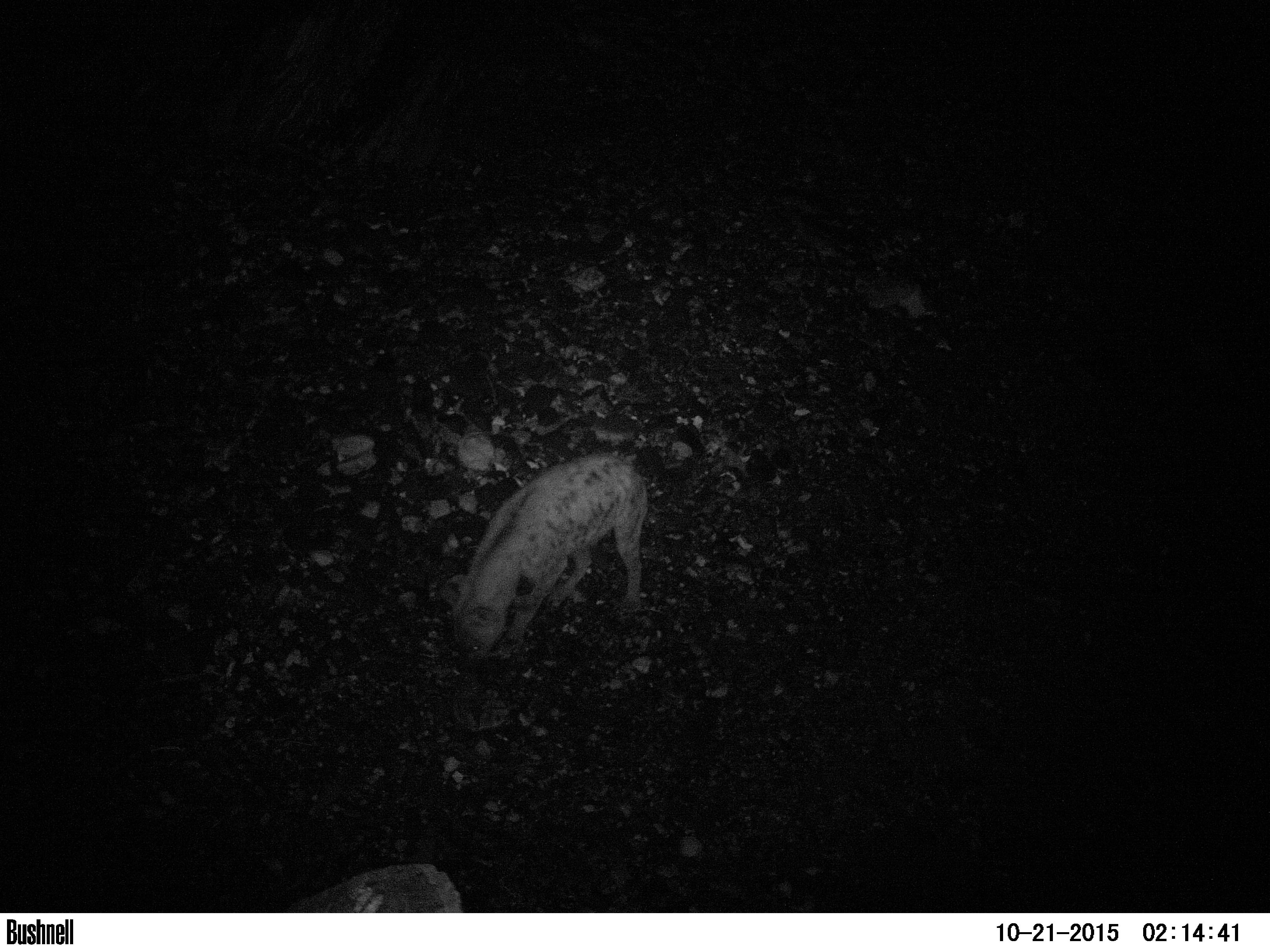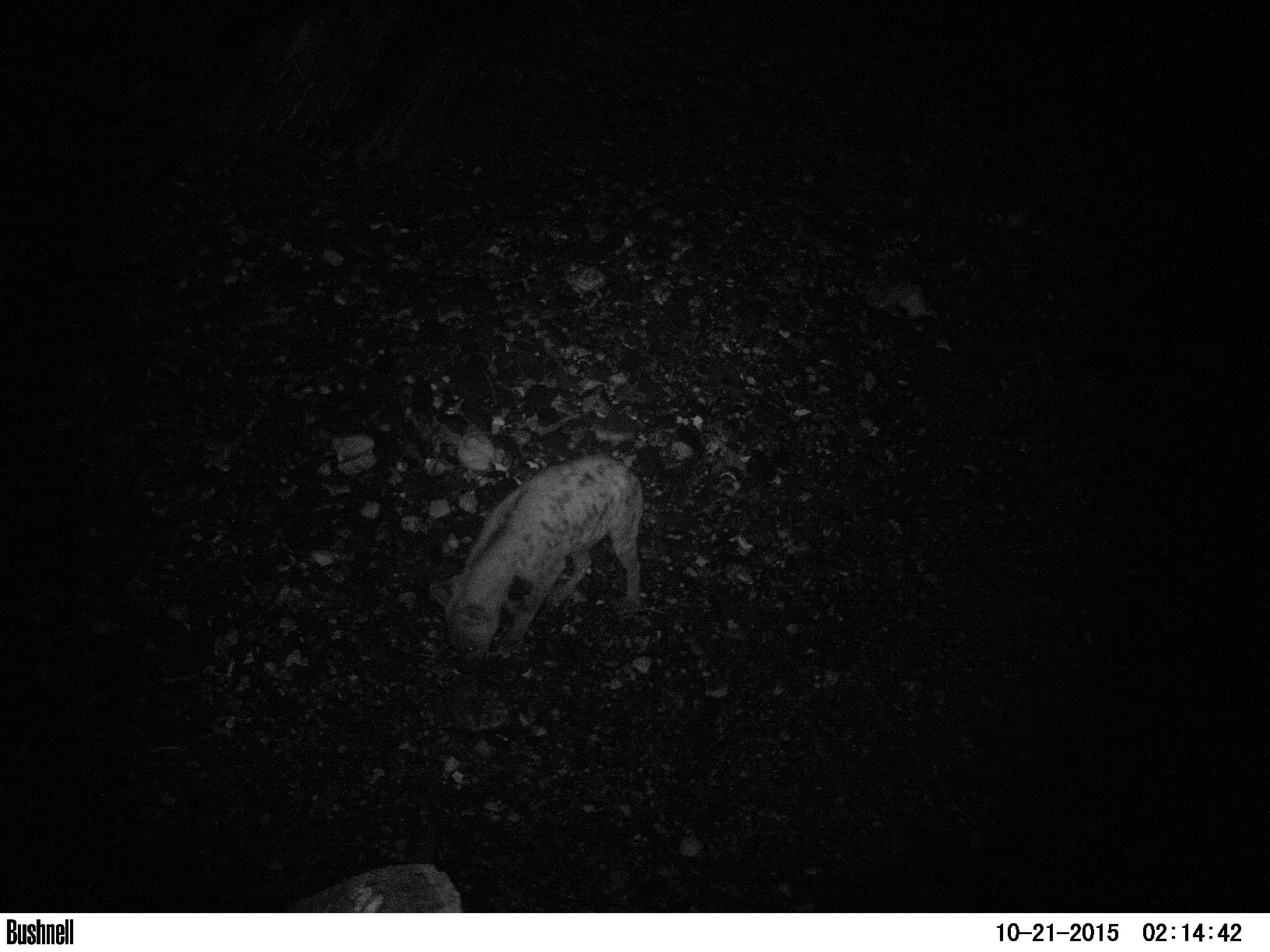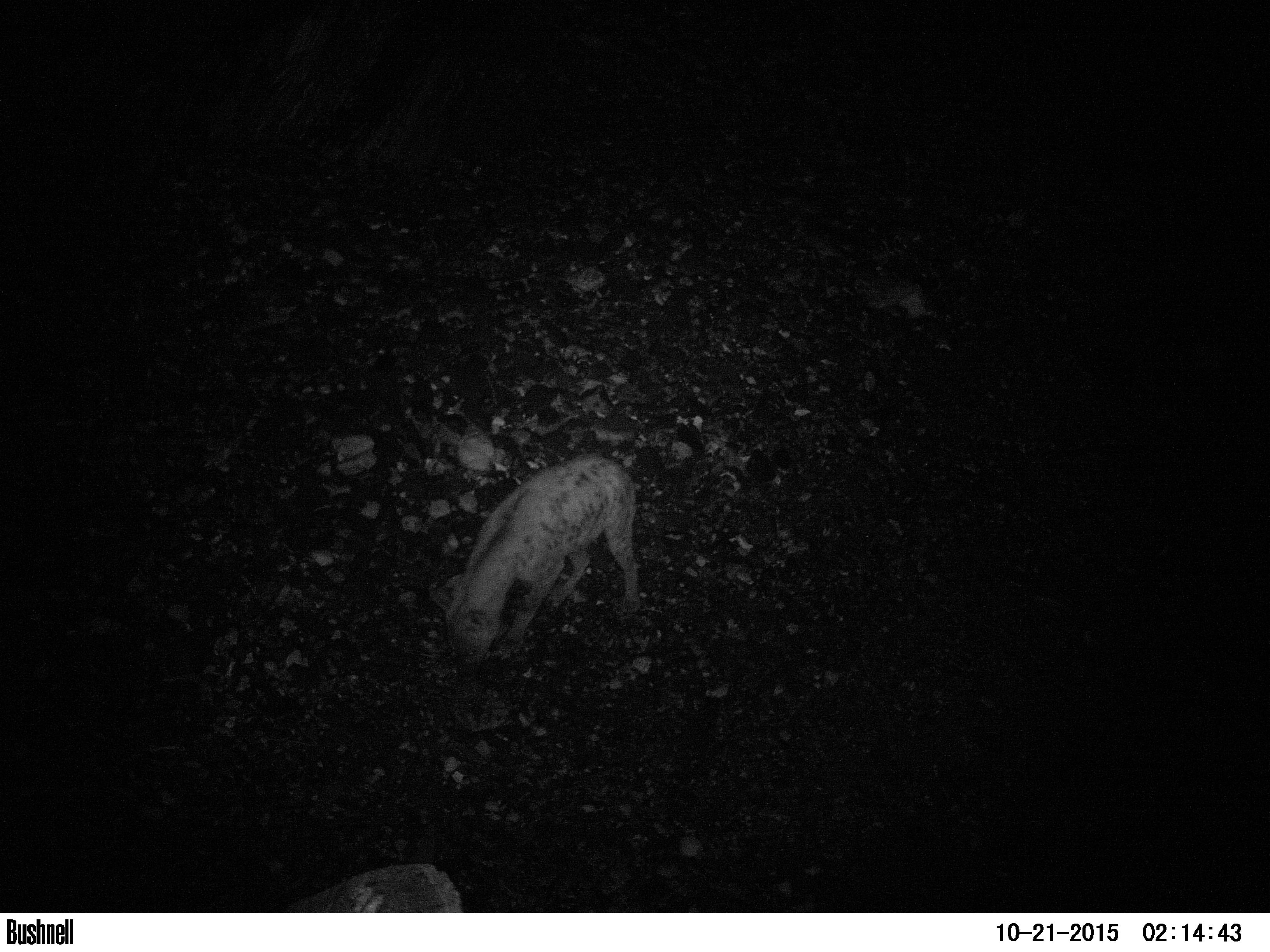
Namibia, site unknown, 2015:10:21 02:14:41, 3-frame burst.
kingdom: Animalia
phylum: Chordata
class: Mammalia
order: Carnivora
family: Hyaenidae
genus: Crocuta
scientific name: Crocuta crocuta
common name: spotted hyena